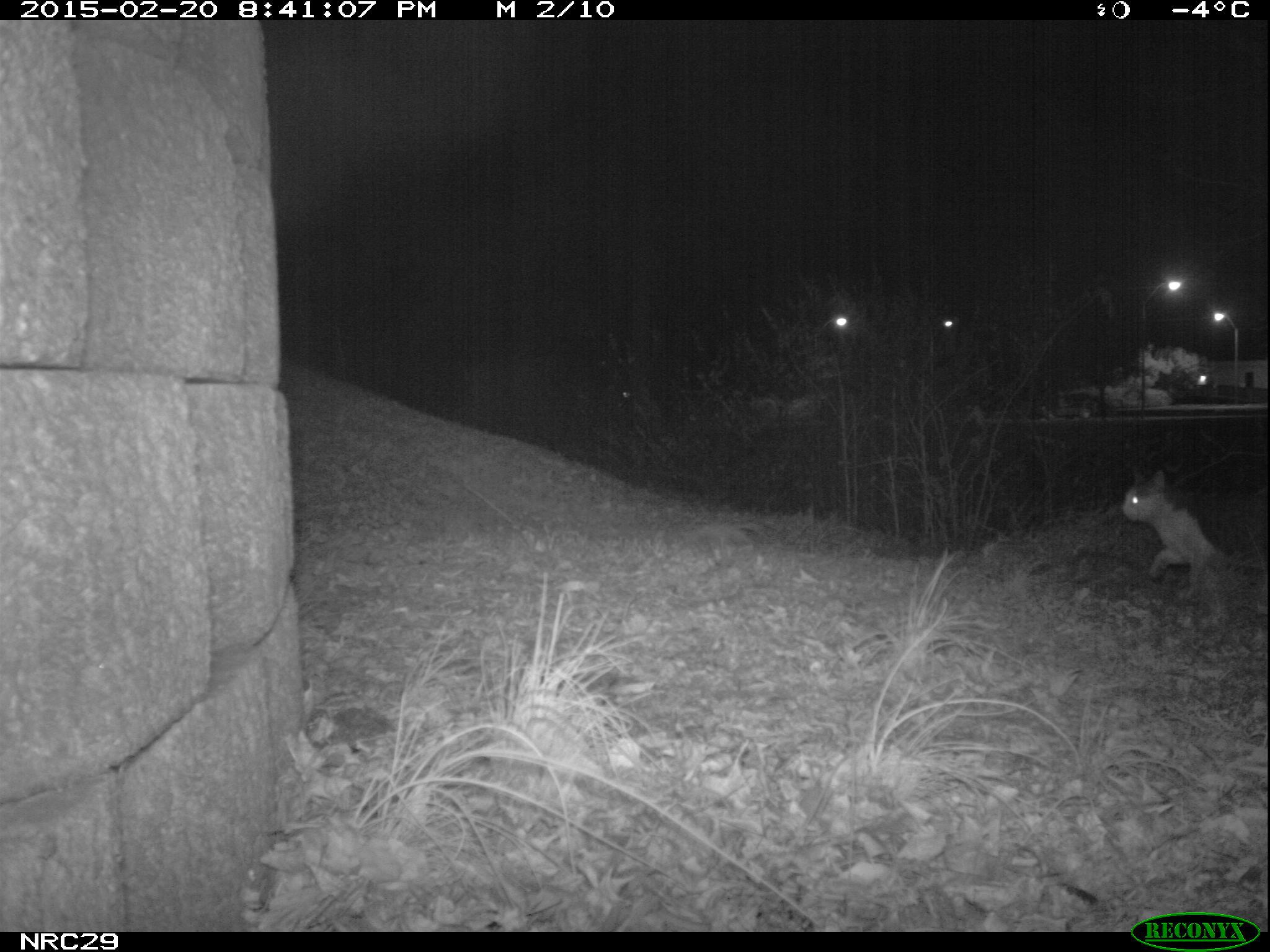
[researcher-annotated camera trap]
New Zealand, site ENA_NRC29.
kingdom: Animalia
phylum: Chordata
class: Mammalia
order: Carnivora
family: Felidae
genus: Felis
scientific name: Felis catus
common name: domestic cat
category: cat